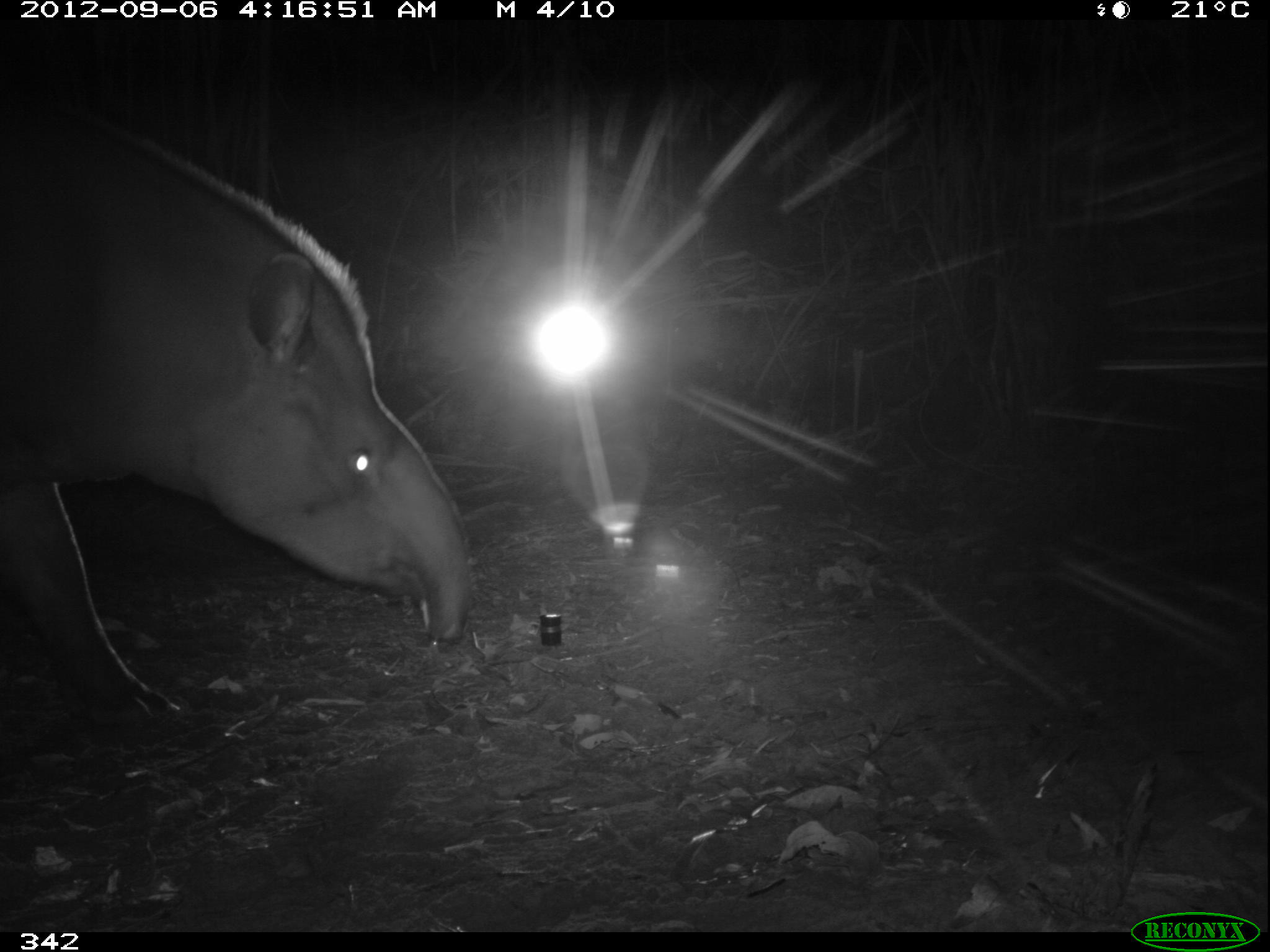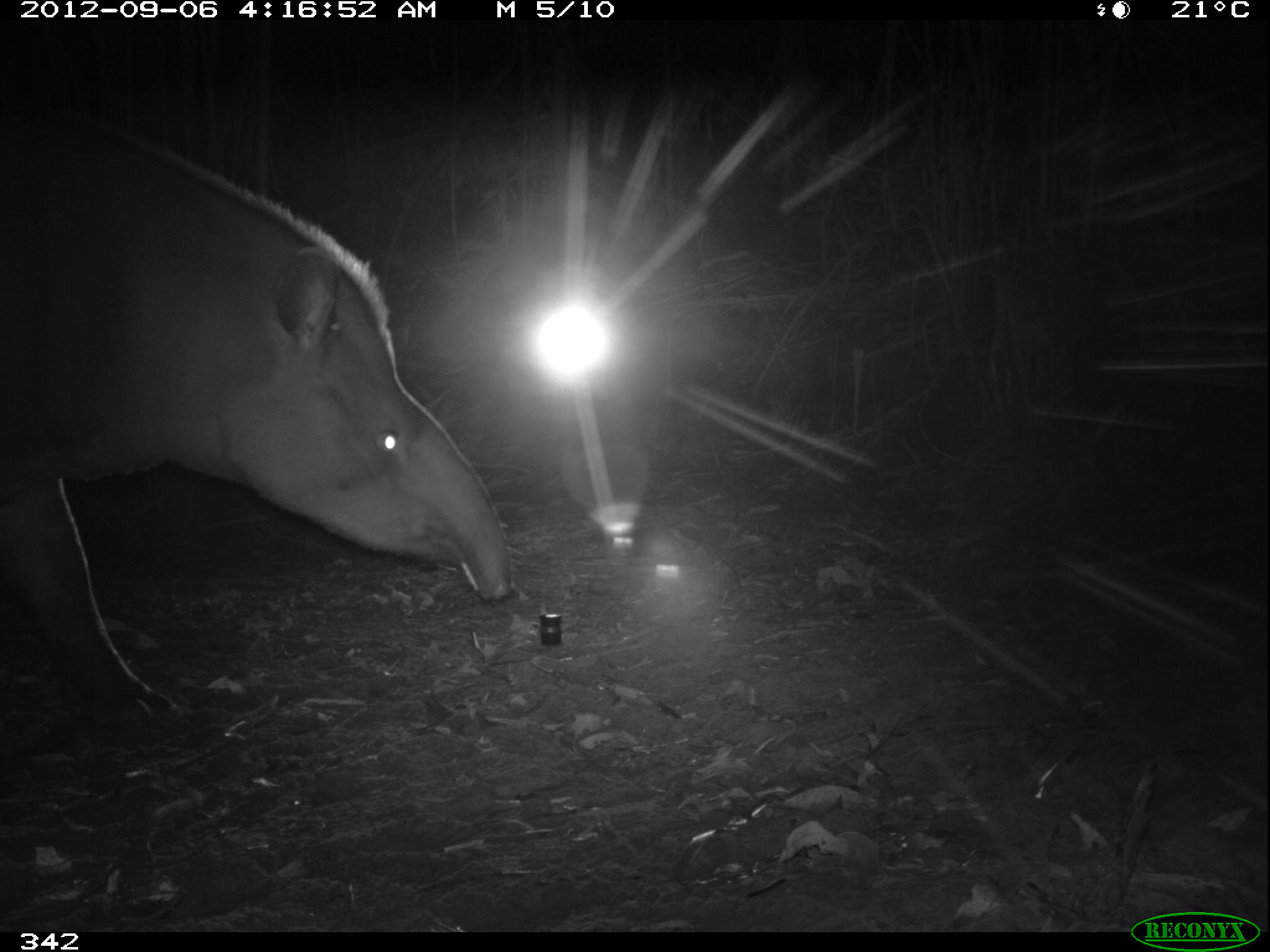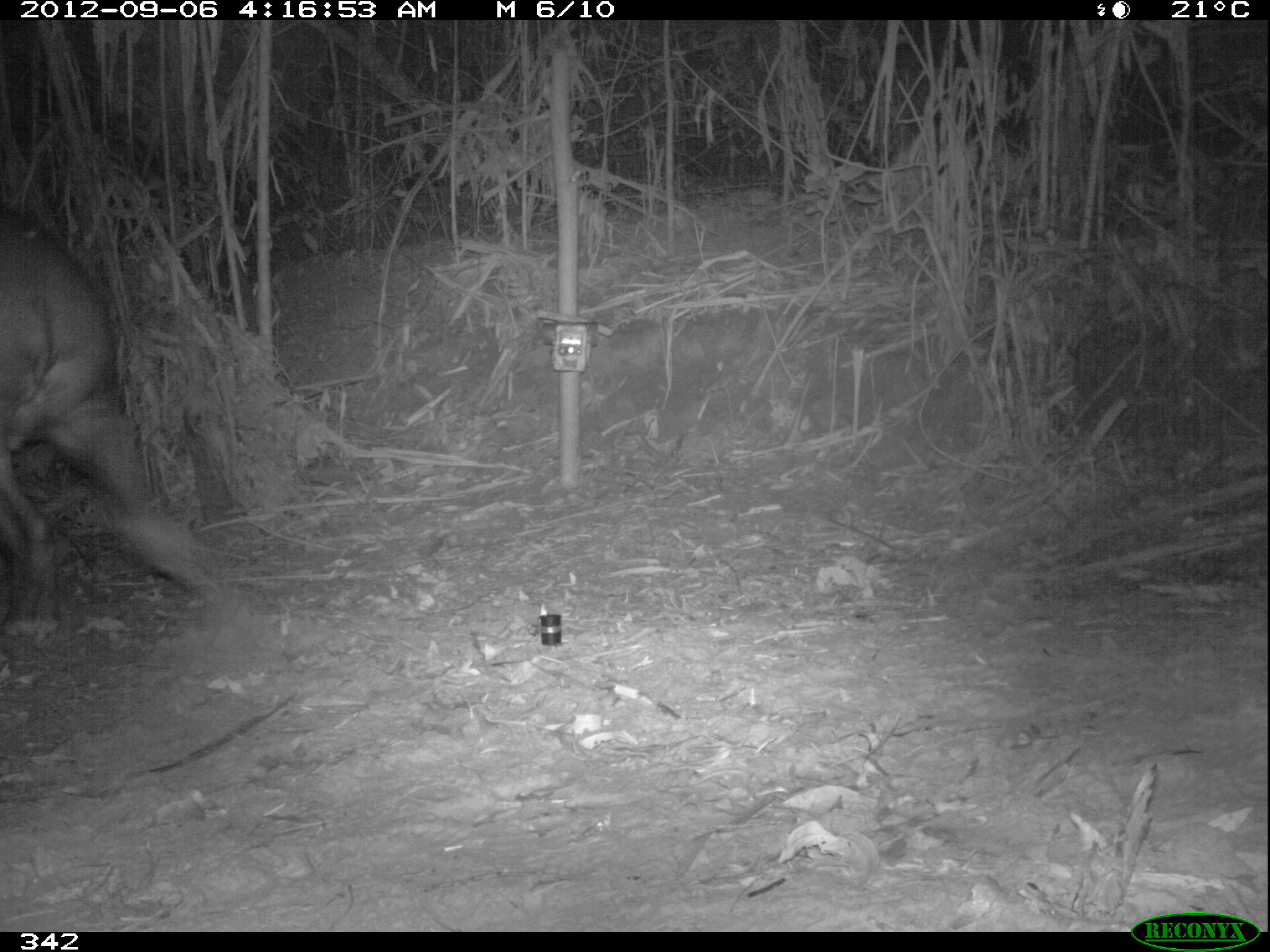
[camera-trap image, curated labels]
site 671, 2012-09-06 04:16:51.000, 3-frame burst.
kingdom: Animalia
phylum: Chordata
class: Mammalia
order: Perissodactyla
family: Tapiridae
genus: Tapirus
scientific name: Tapirus terrestris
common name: south american tapir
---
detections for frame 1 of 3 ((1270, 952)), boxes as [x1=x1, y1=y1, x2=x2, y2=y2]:
tapirus terrestris: [x1=0, y1=73, x2=472, y2=729]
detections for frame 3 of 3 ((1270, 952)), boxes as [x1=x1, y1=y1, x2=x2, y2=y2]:
tapirus terrestris: [x1=0, y1=204, x2=228, y2=625]